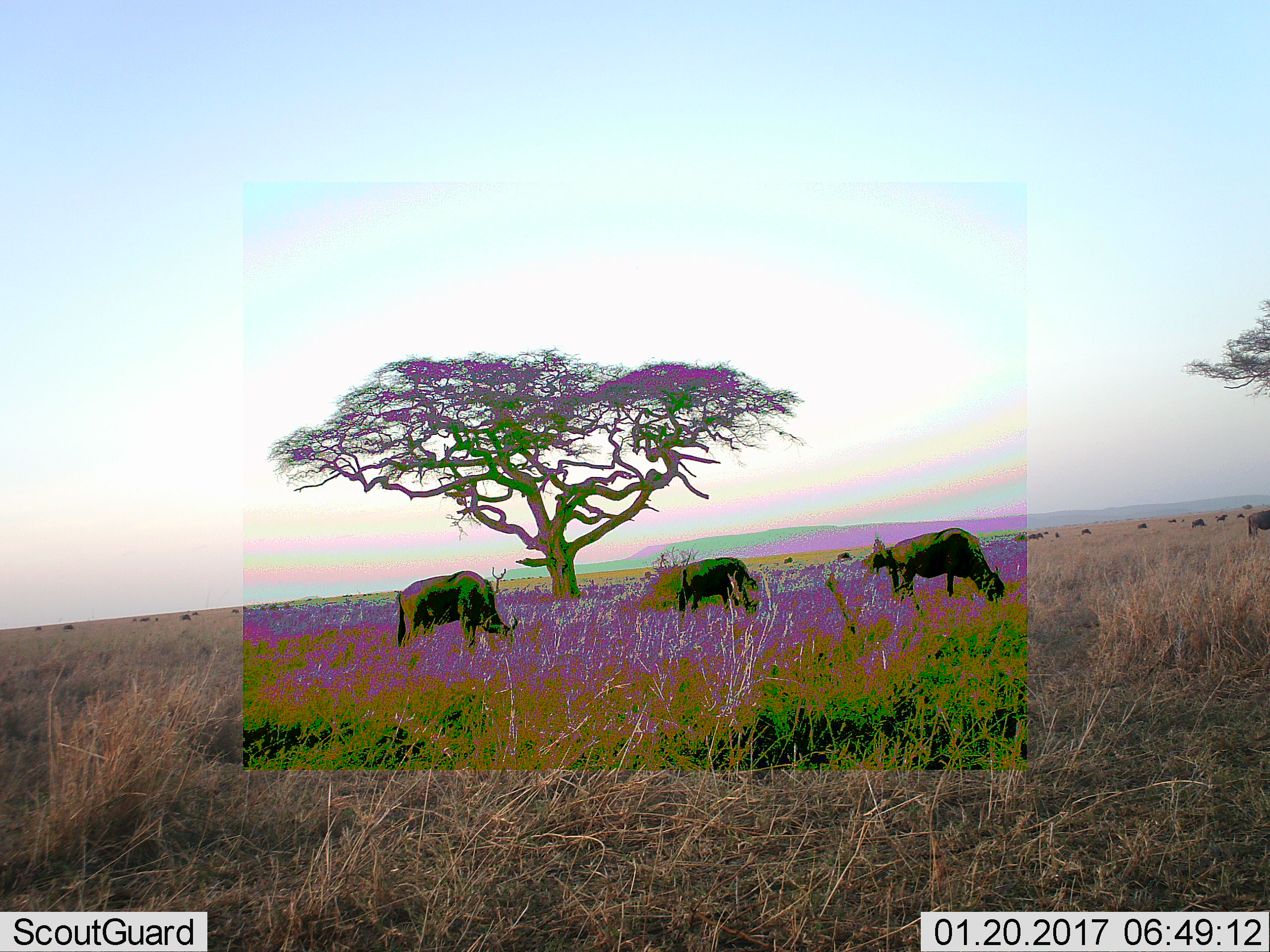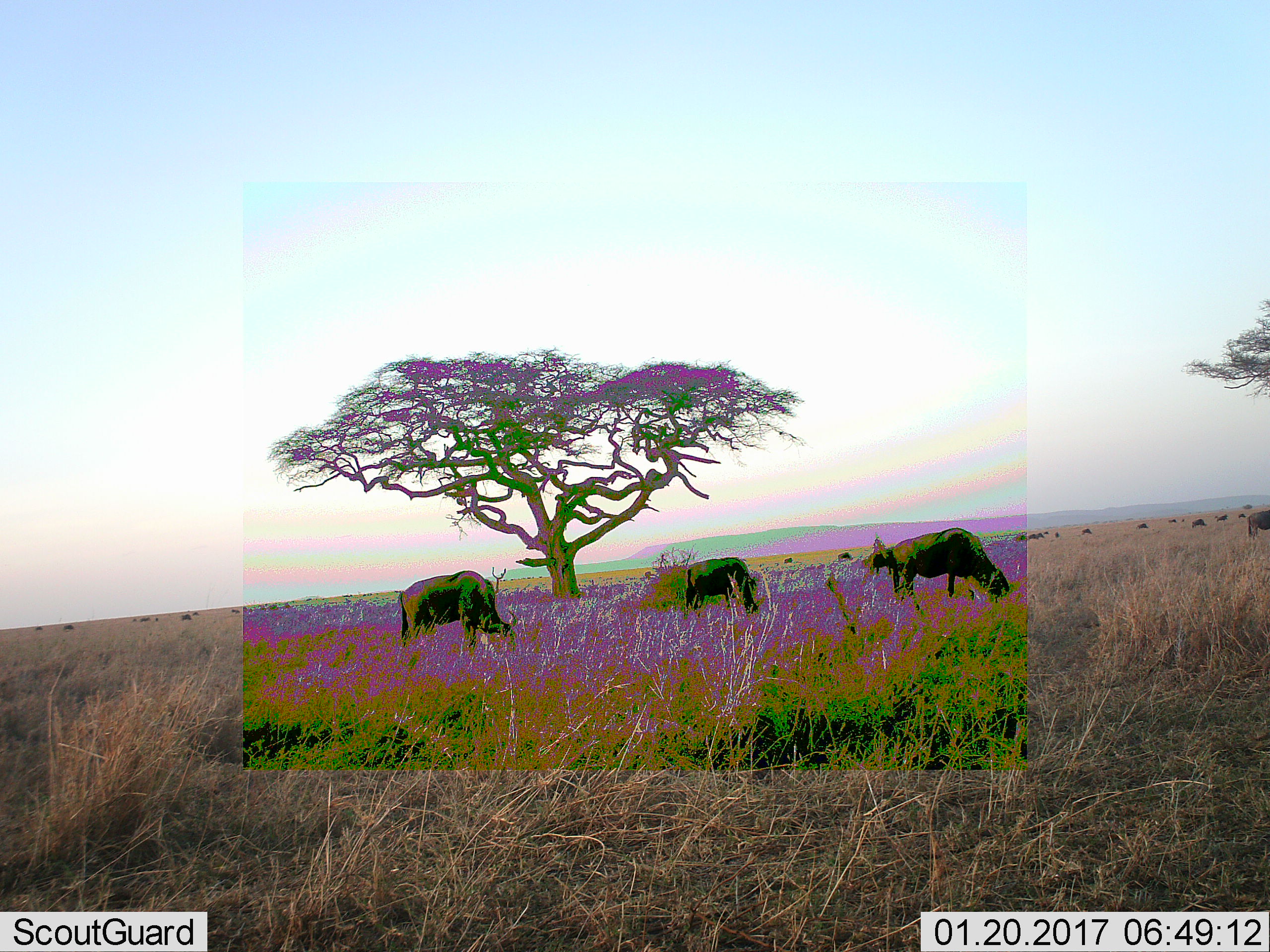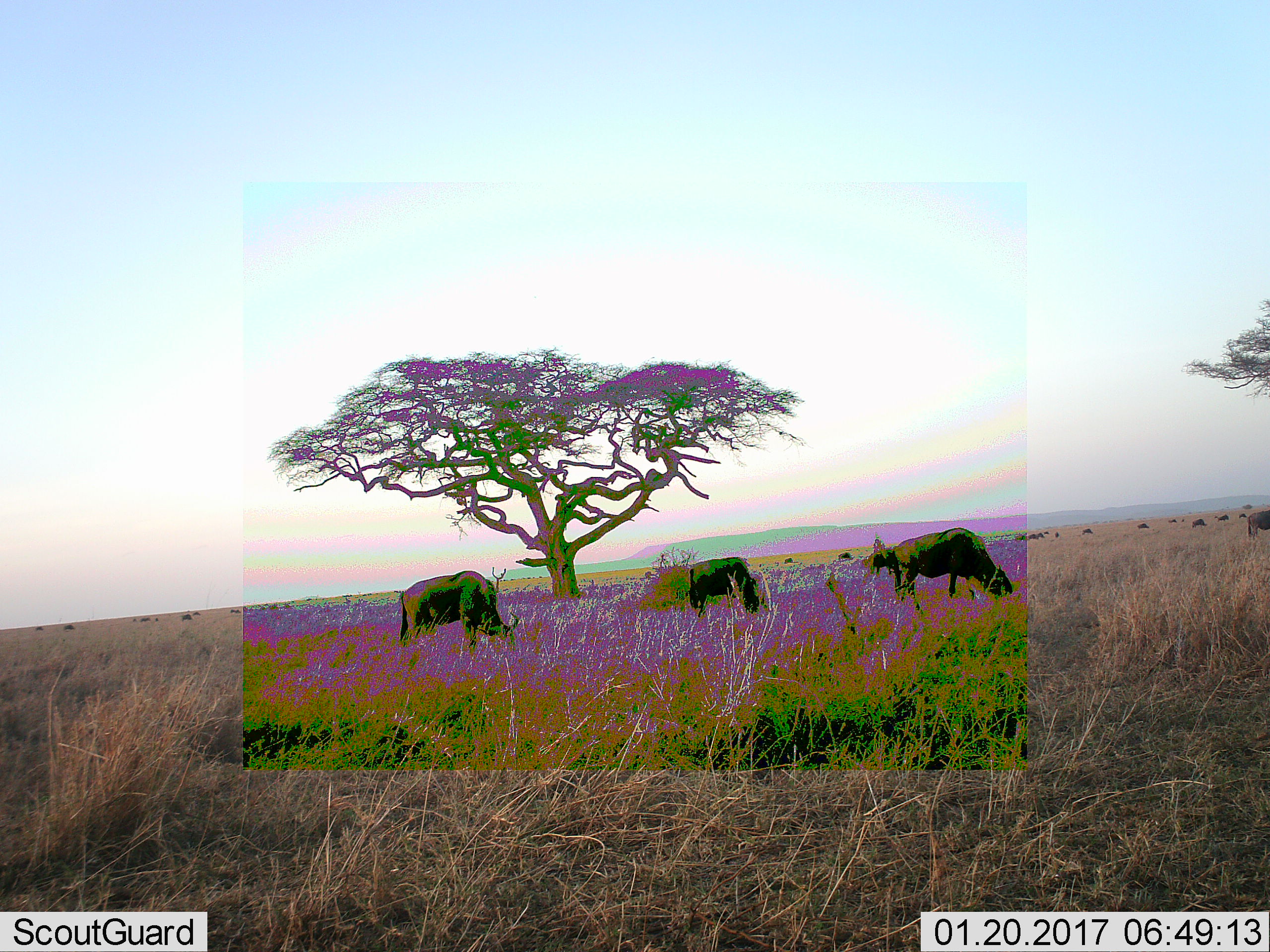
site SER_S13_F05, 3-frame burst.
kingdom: Animalia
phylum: Chordata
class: Mammalia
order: Artiodactyla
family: Bovidae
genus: Connochaetes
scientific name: Connochaetes taurinus taurinus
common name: blue wildebeest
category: wildebeestblue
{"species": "wildebeestblue (blue wildebeest) (Connochaetes taurinus taurinus)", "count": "11-50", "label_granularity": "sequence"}